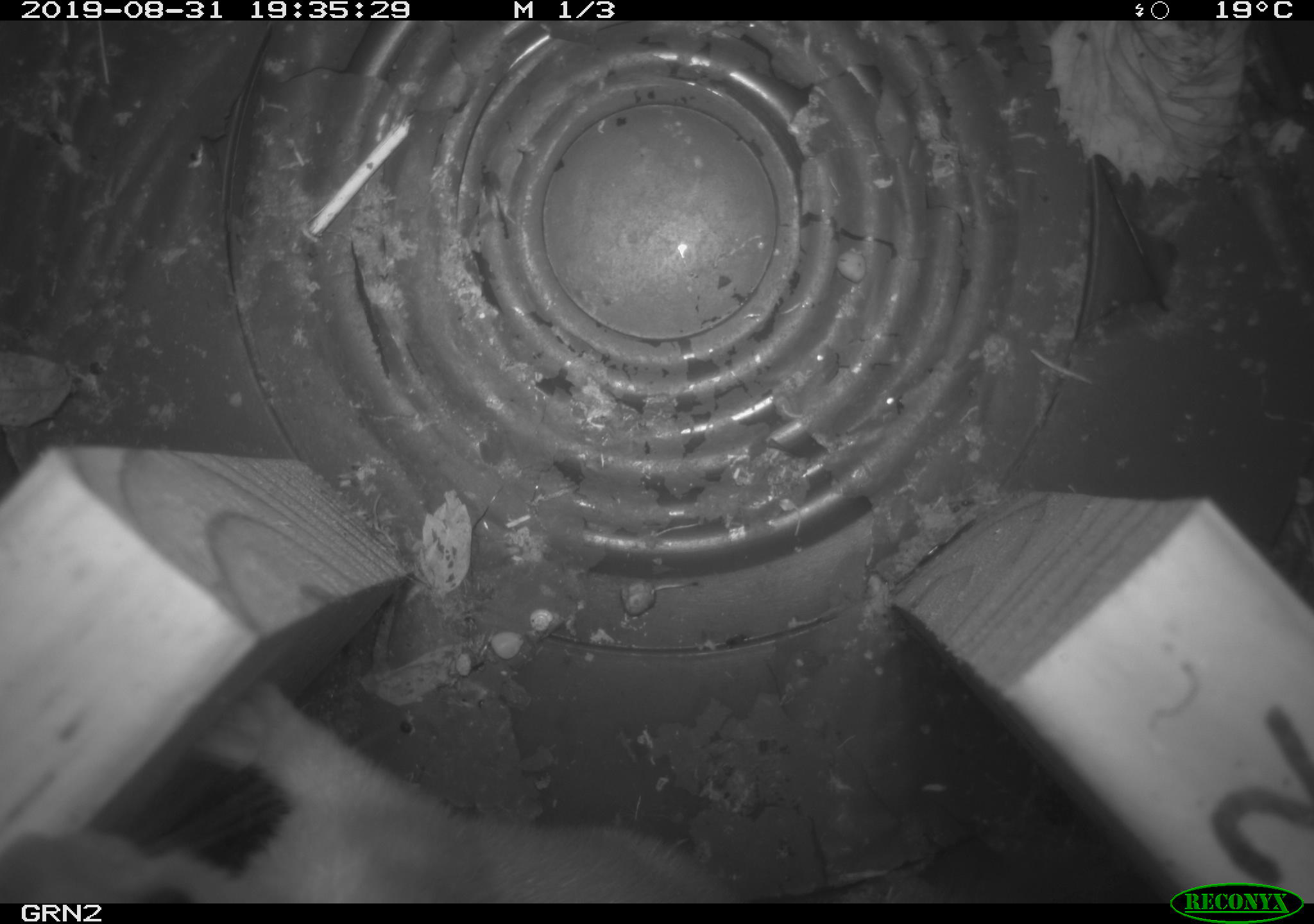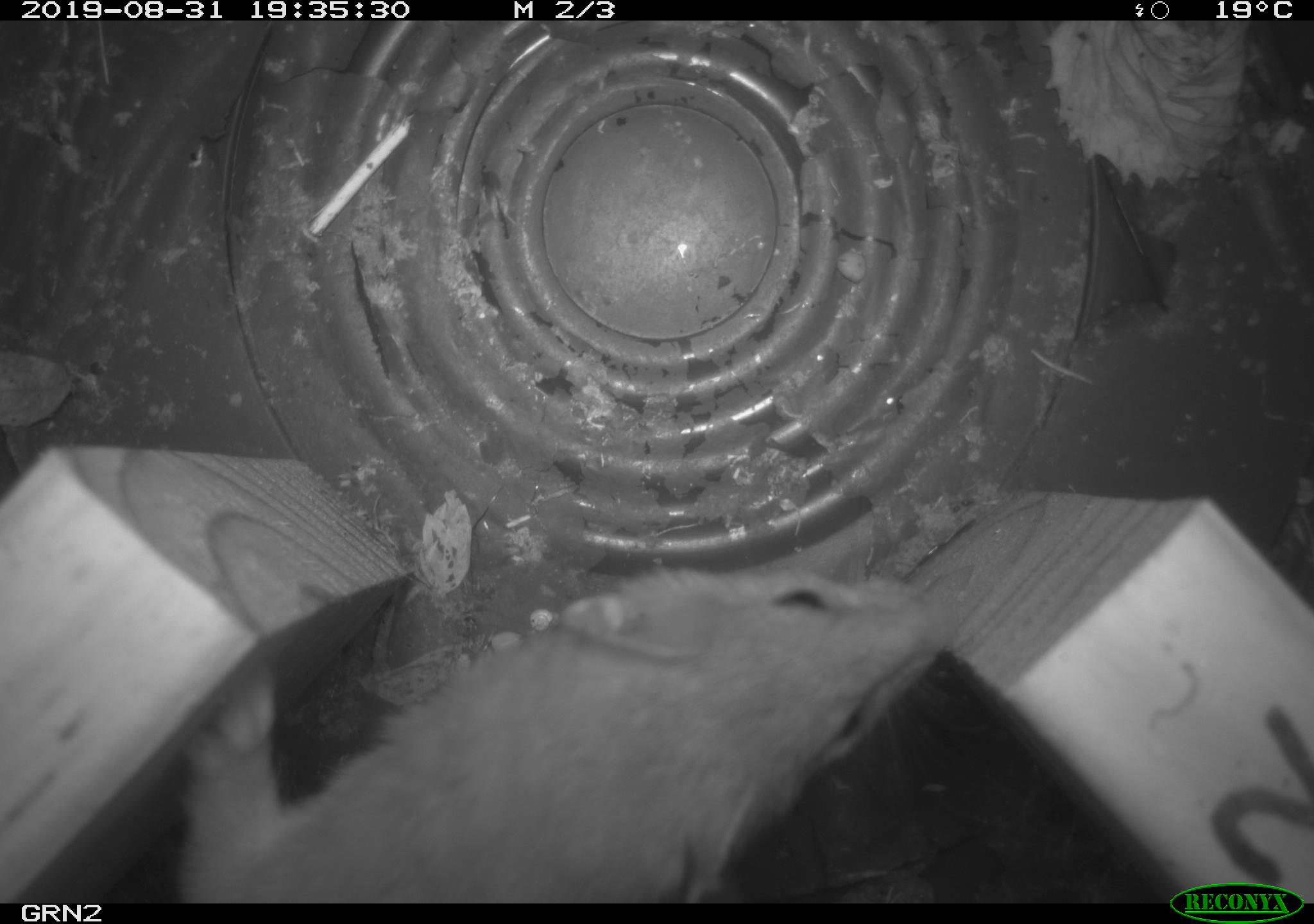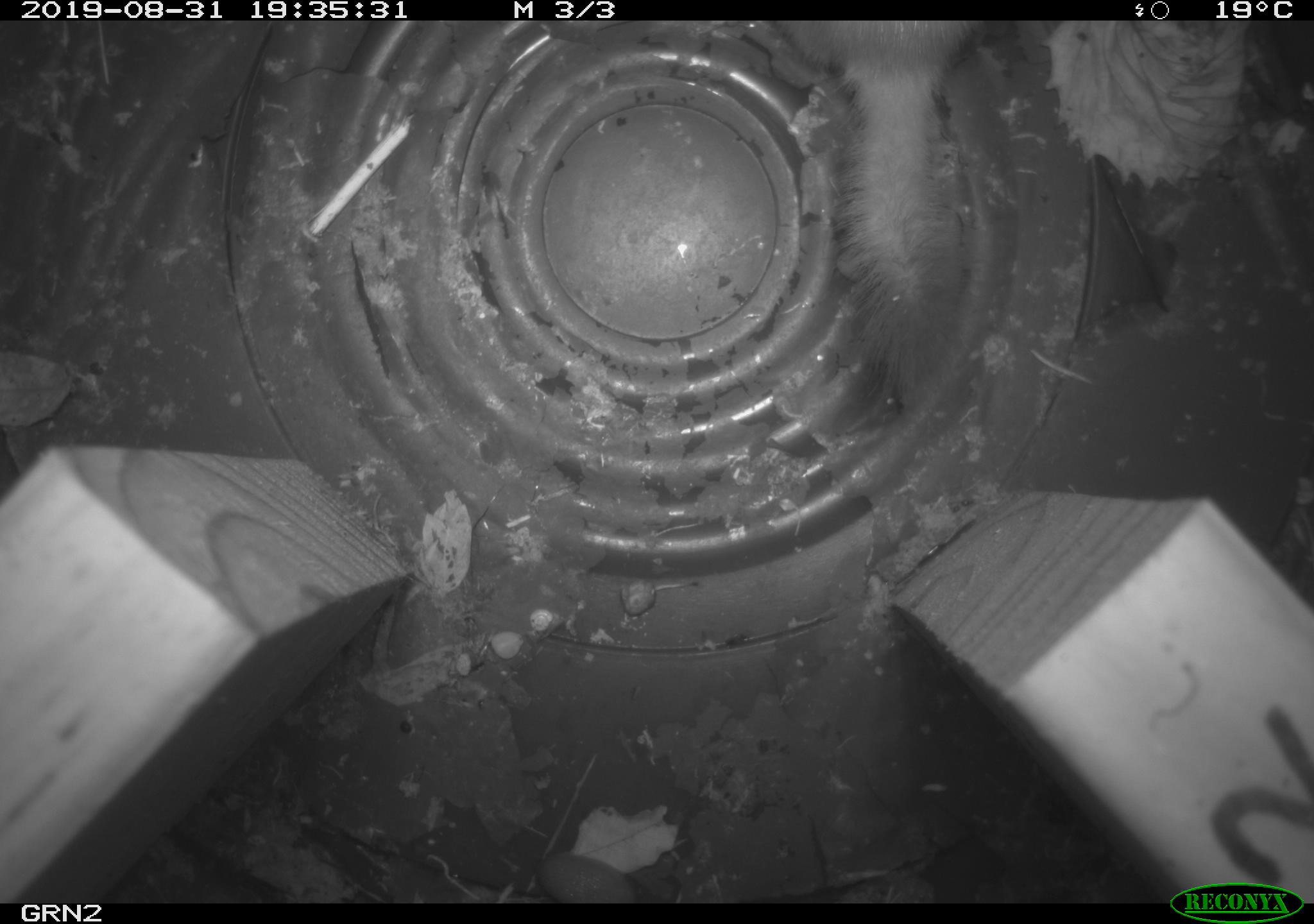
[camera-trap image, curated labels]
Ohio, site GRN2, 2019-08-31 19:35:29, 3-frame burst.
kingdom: Animalia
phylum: Chordata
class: Mammalia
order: Carnivora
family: Mustelidae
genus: Neogale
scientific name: Neogale frenata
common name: long-tailed weasel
Long-tailed weasel (Neogale frenata).